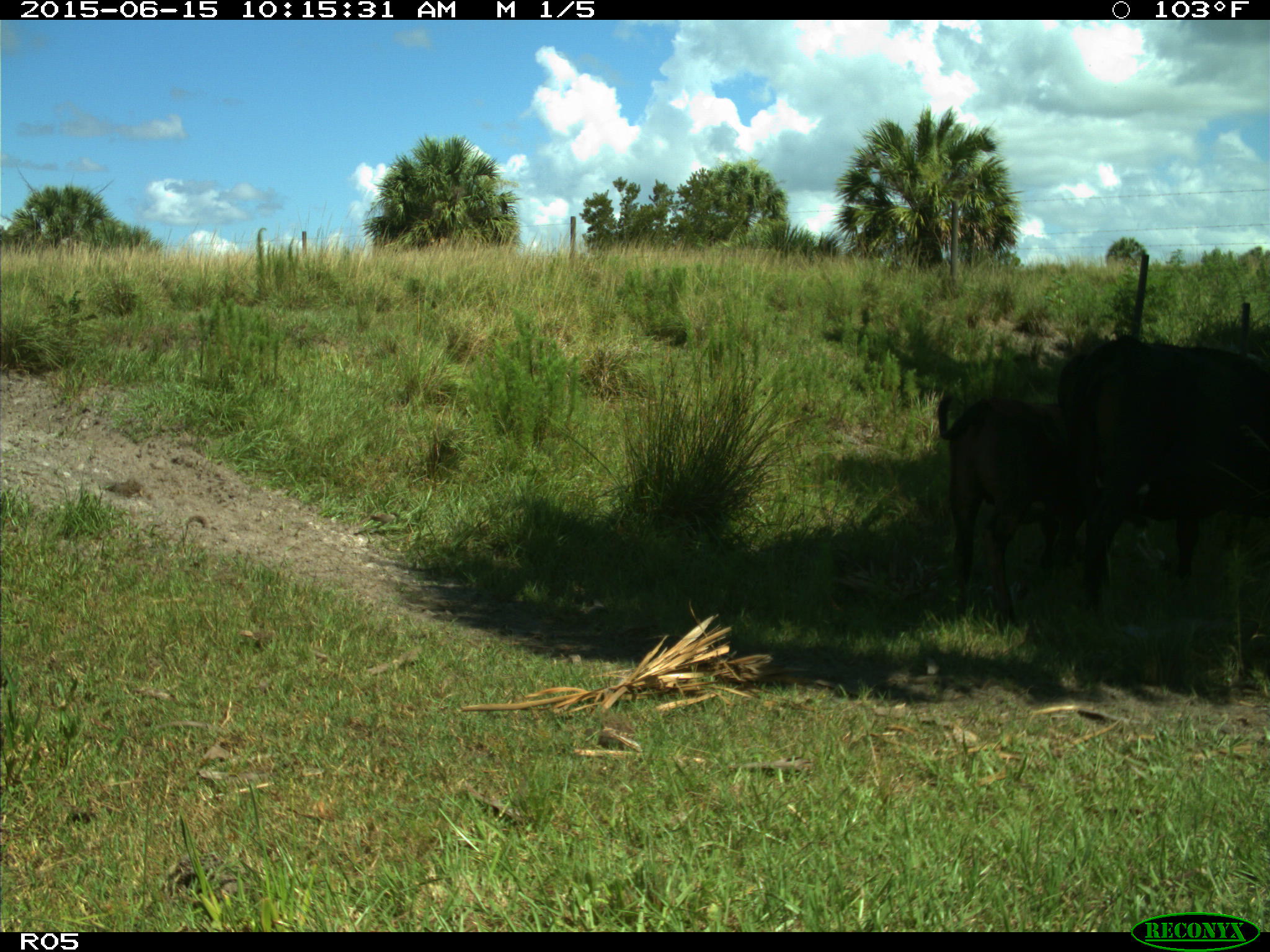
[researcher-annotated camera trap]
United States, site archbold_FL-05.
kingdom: Animalia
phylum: Chordata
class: Mammalia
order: Artiodactyla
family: Bovidae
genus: Bos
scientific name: Bos taurus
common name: domestic cow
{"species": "Bos taurus (domestic cow)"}